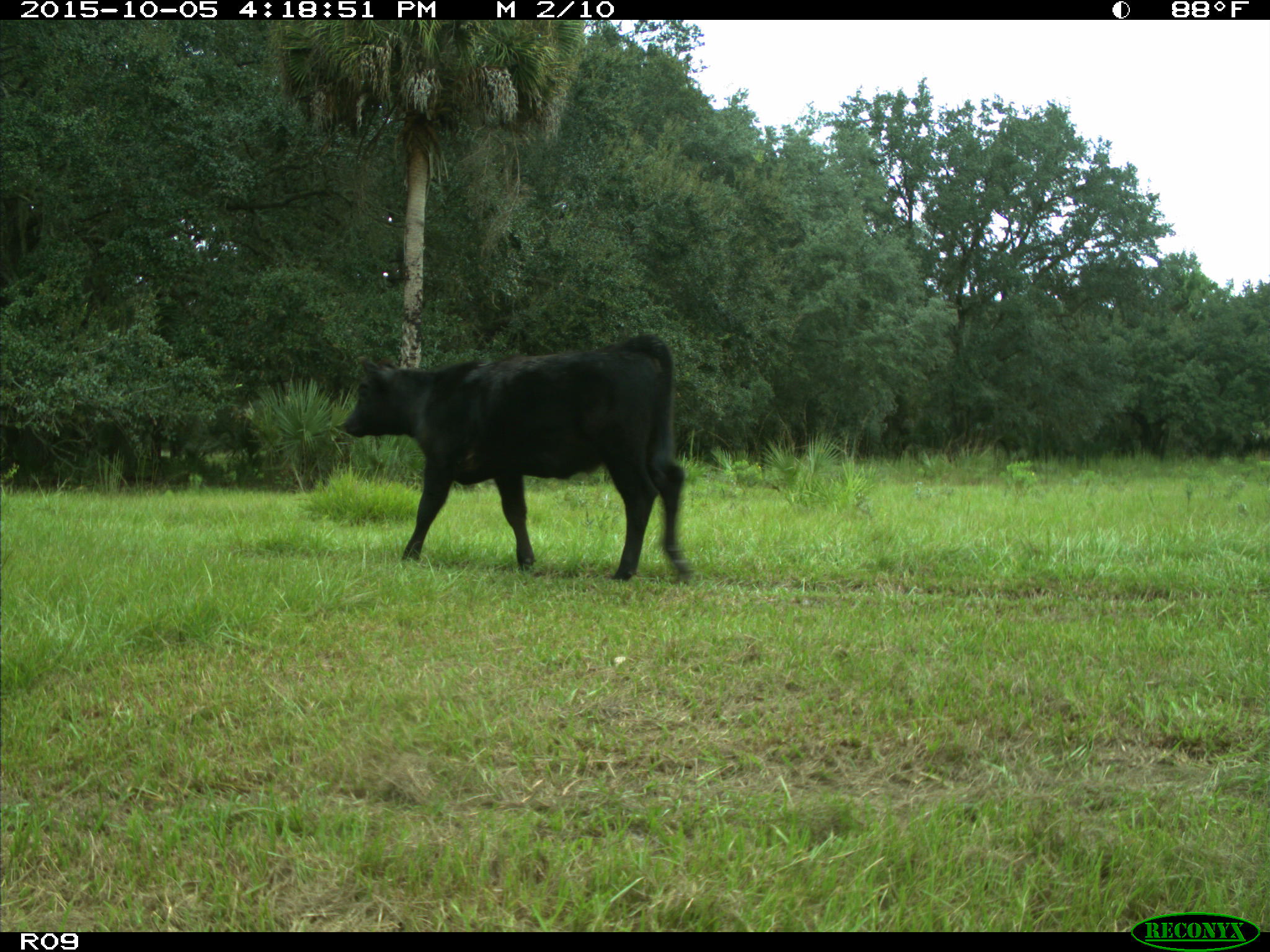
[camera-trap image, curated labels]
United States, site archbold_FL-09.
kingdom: Animalia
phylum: Chordata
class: Mammalia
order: Artiodactyla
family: Bovidae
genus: Bos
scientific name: Bos taurus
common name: domestic cow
Bos taurus (domestic cow).